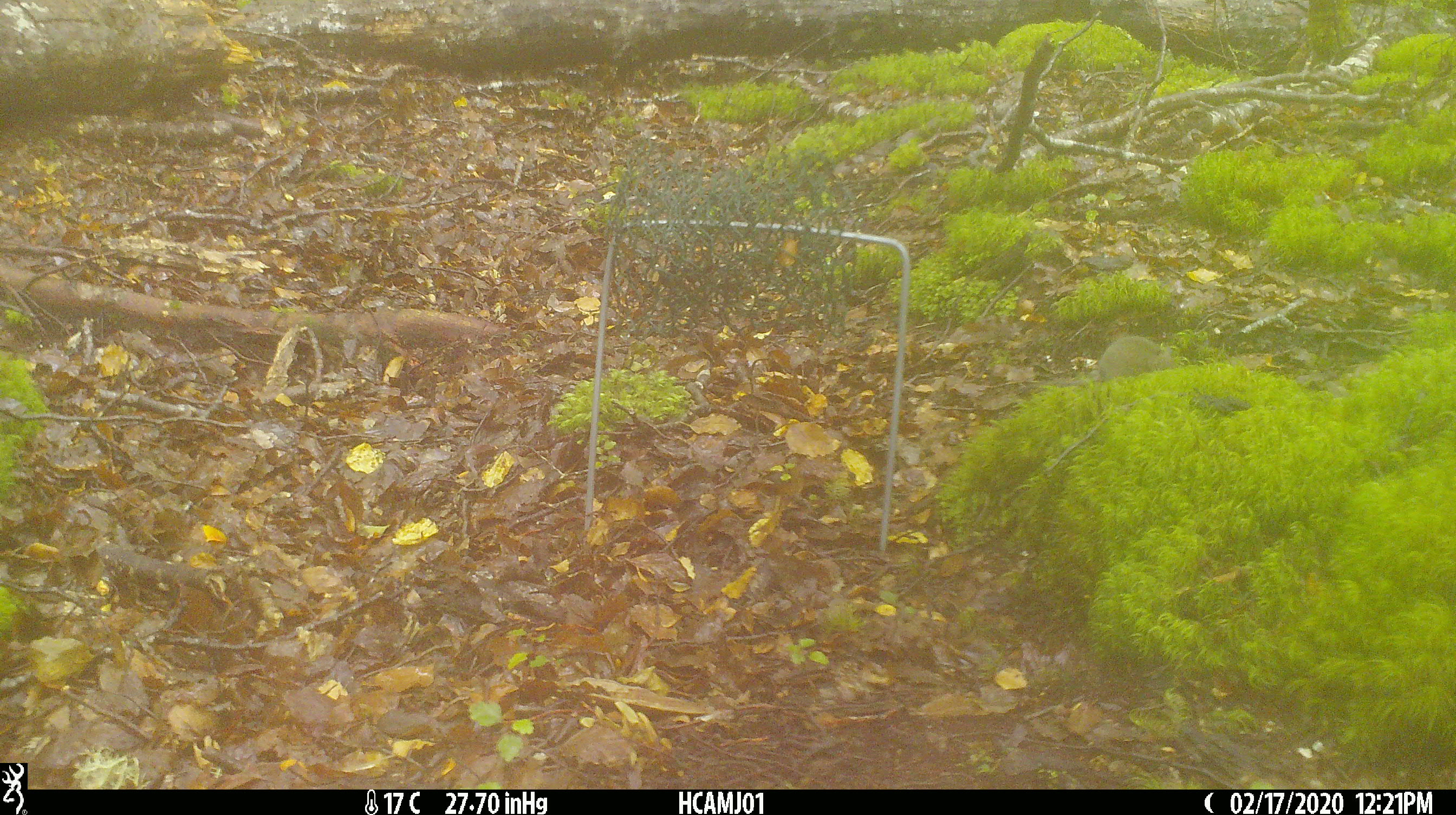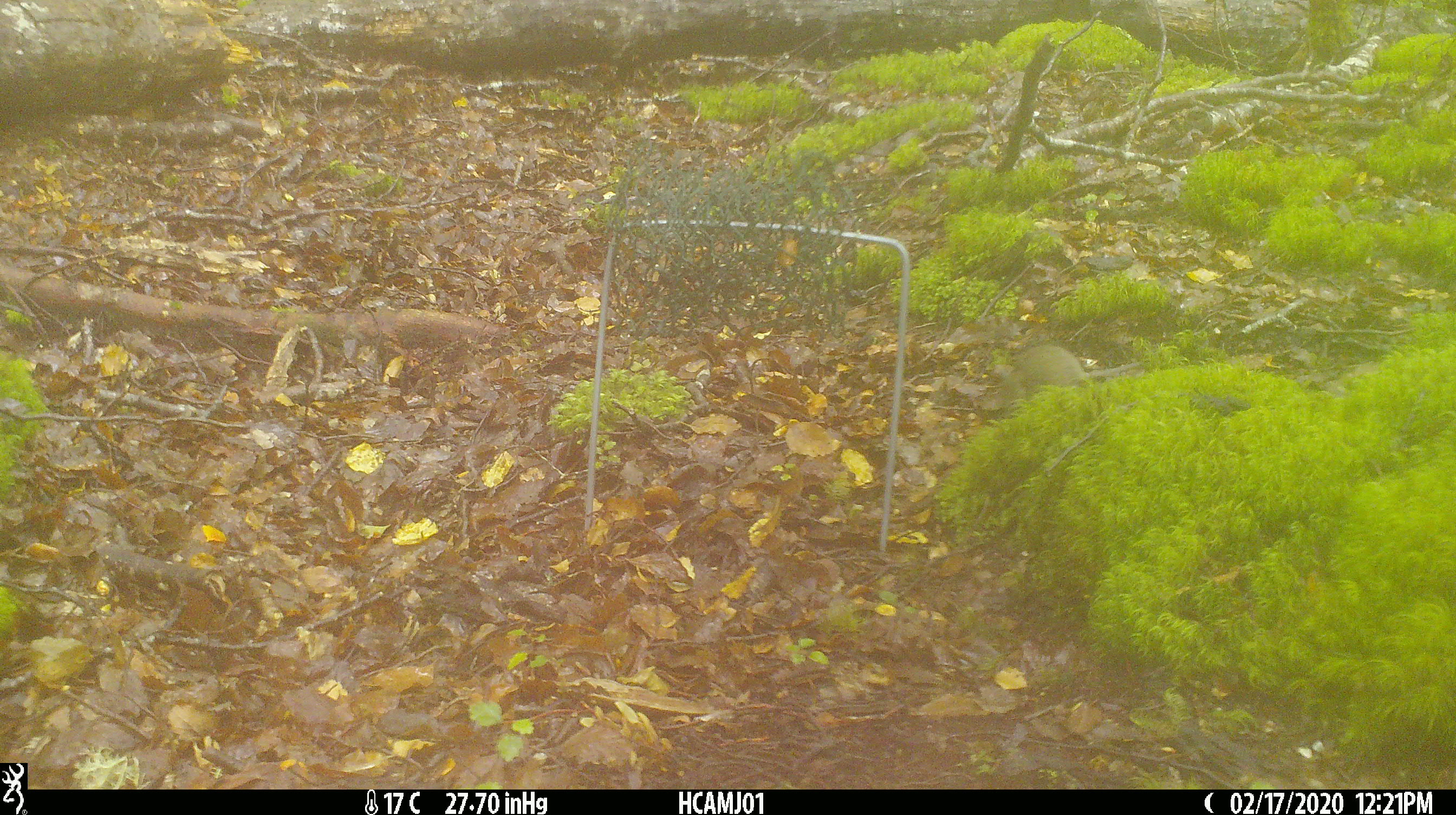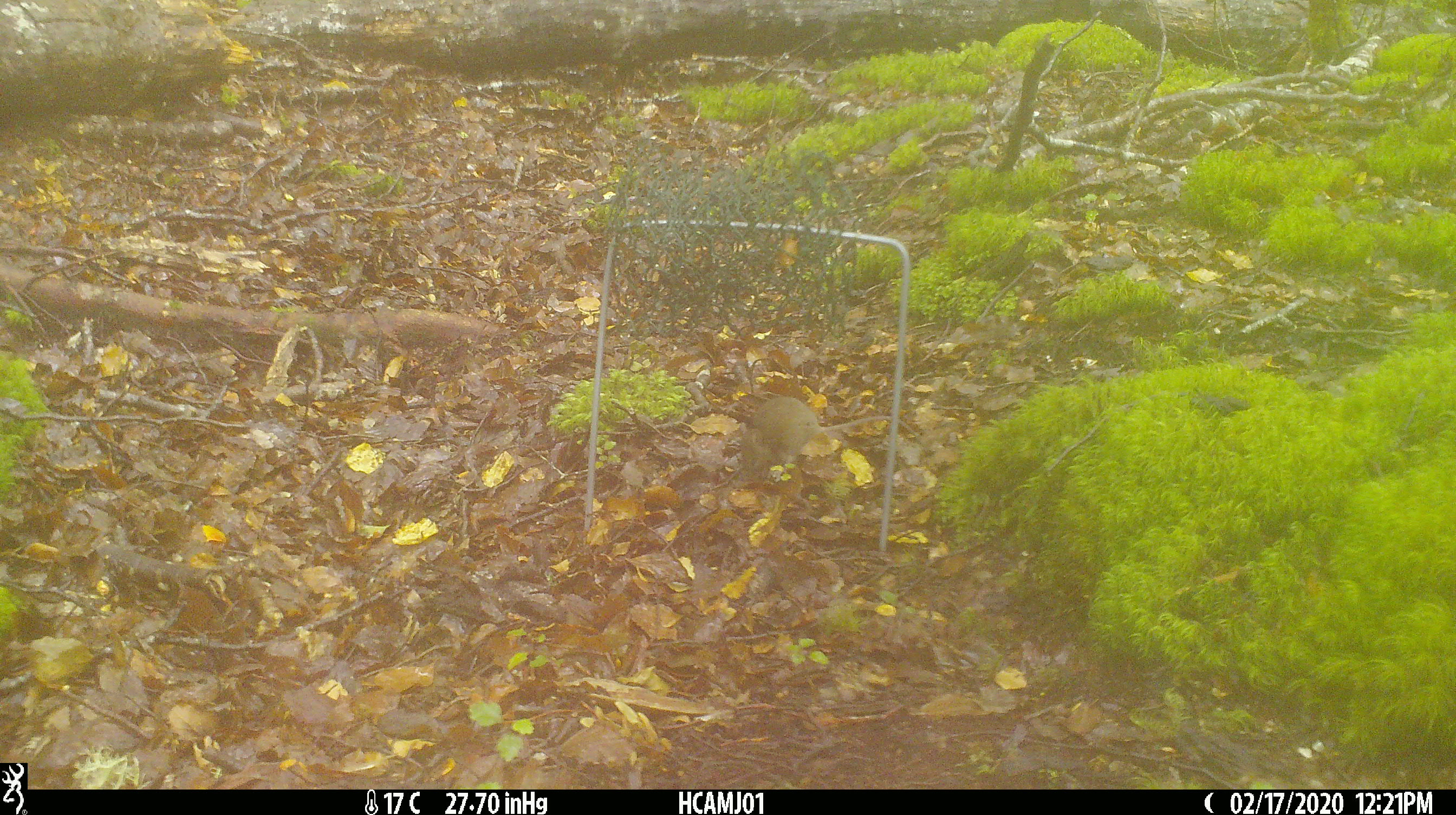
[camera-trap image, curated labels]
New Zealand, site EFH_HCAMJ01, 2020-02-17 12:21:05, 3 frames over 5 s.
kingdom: Animalia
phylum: Chordata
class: Mammalia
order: Rodentia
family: Muridae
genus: Mus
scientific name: Mus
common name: mouse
Mouse (Mus).